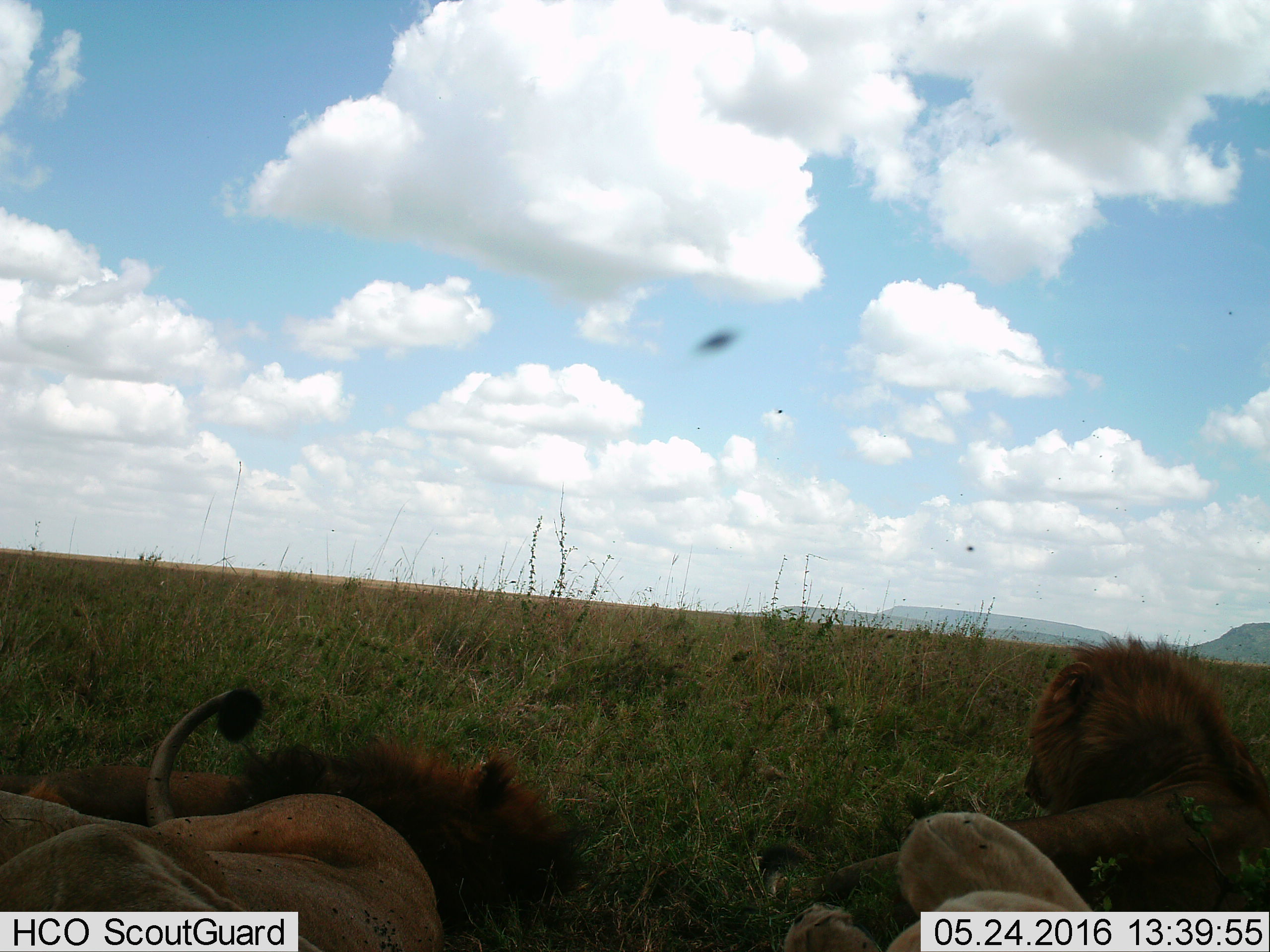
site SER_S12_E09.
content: unidentified animal